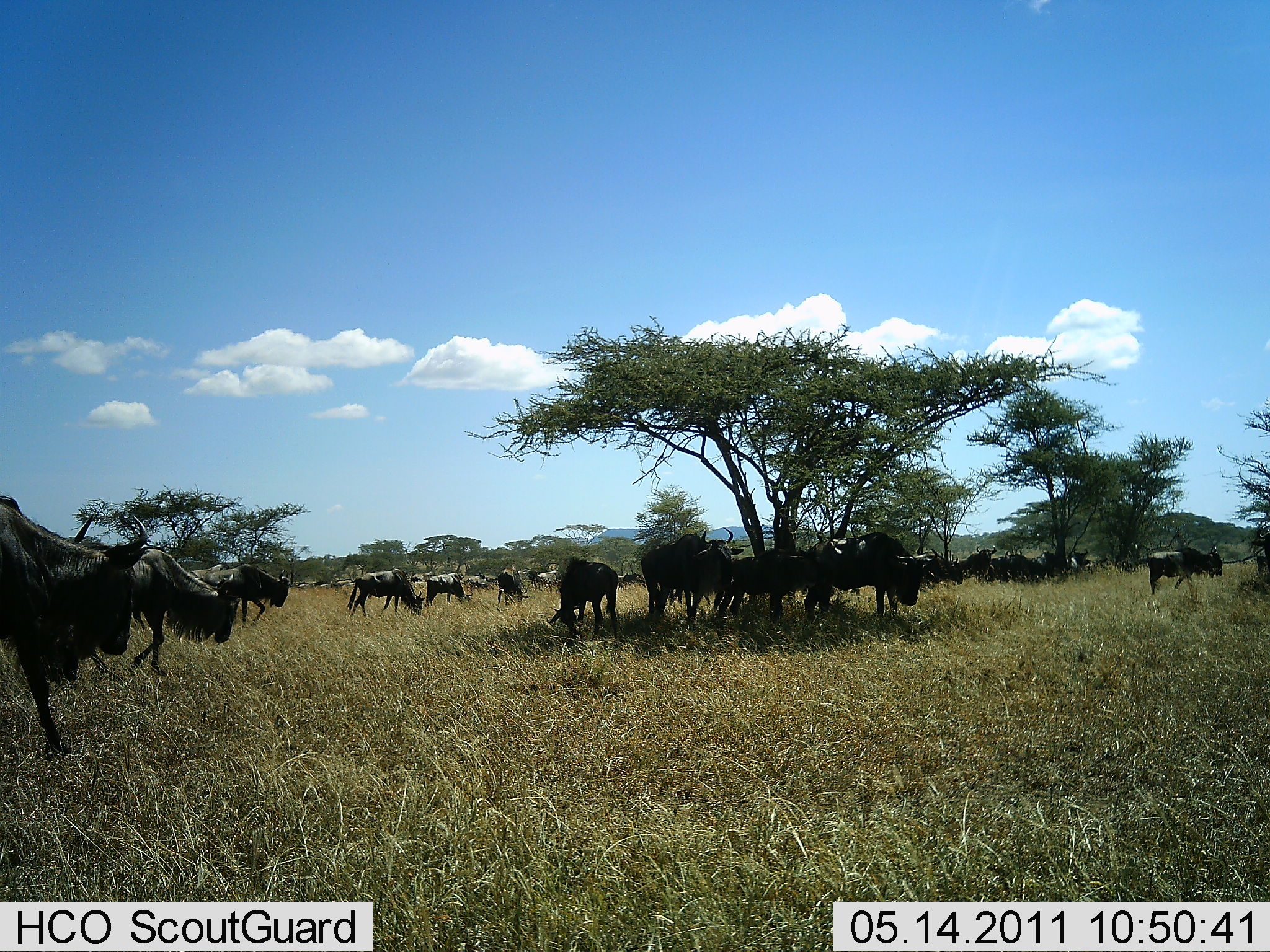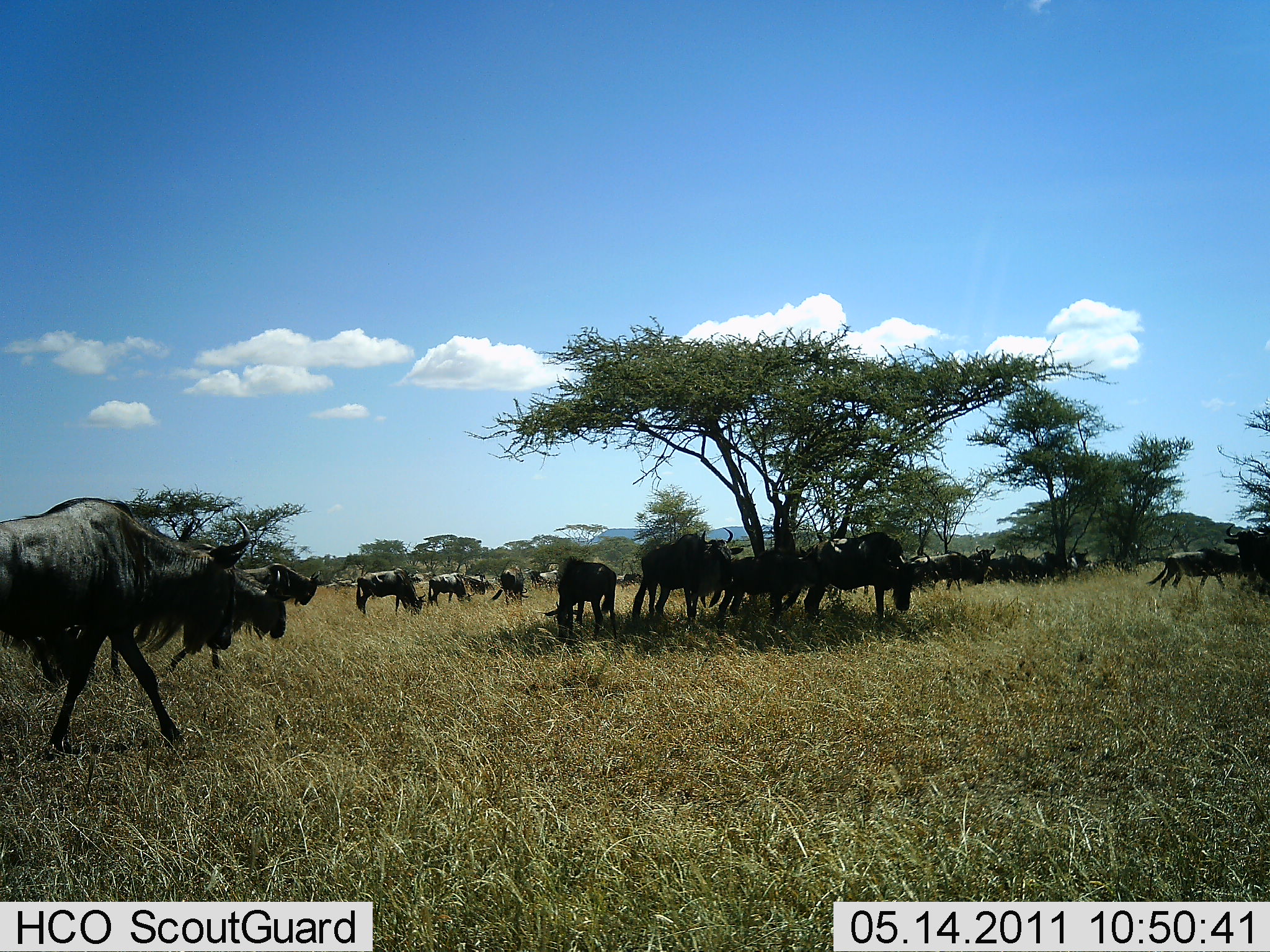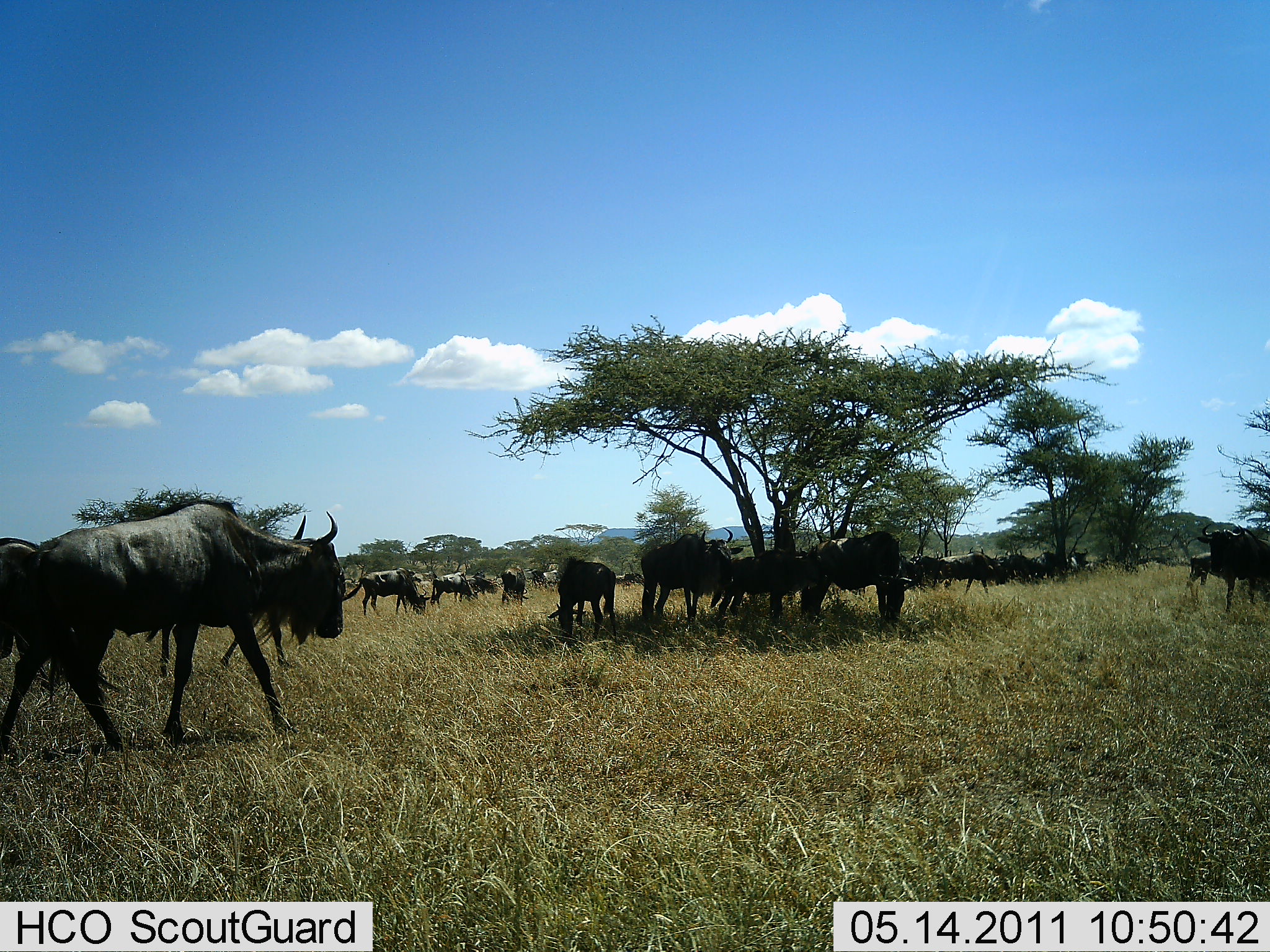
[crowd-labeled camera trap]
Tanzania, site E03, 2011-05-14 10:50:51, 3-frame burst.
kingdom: Animalia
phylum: Chordata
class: Mammalia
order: Artiodactyla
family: Bovidae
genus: Connochaetes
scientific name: Connochaetes taurinus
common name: blue wildebeest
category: wildebeest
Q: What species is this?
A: Wildebeest (blue wildebeest) (Connochaetes taurinus).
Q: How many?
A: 11-50.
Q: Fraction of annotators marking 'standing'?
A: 46%.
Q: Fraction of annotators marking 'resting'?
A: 15%.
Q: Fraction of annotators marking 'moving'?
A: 77%.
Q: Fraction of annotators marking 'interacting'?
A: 0%.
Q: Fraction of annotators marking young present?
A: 8%.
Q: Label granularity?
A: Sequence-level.